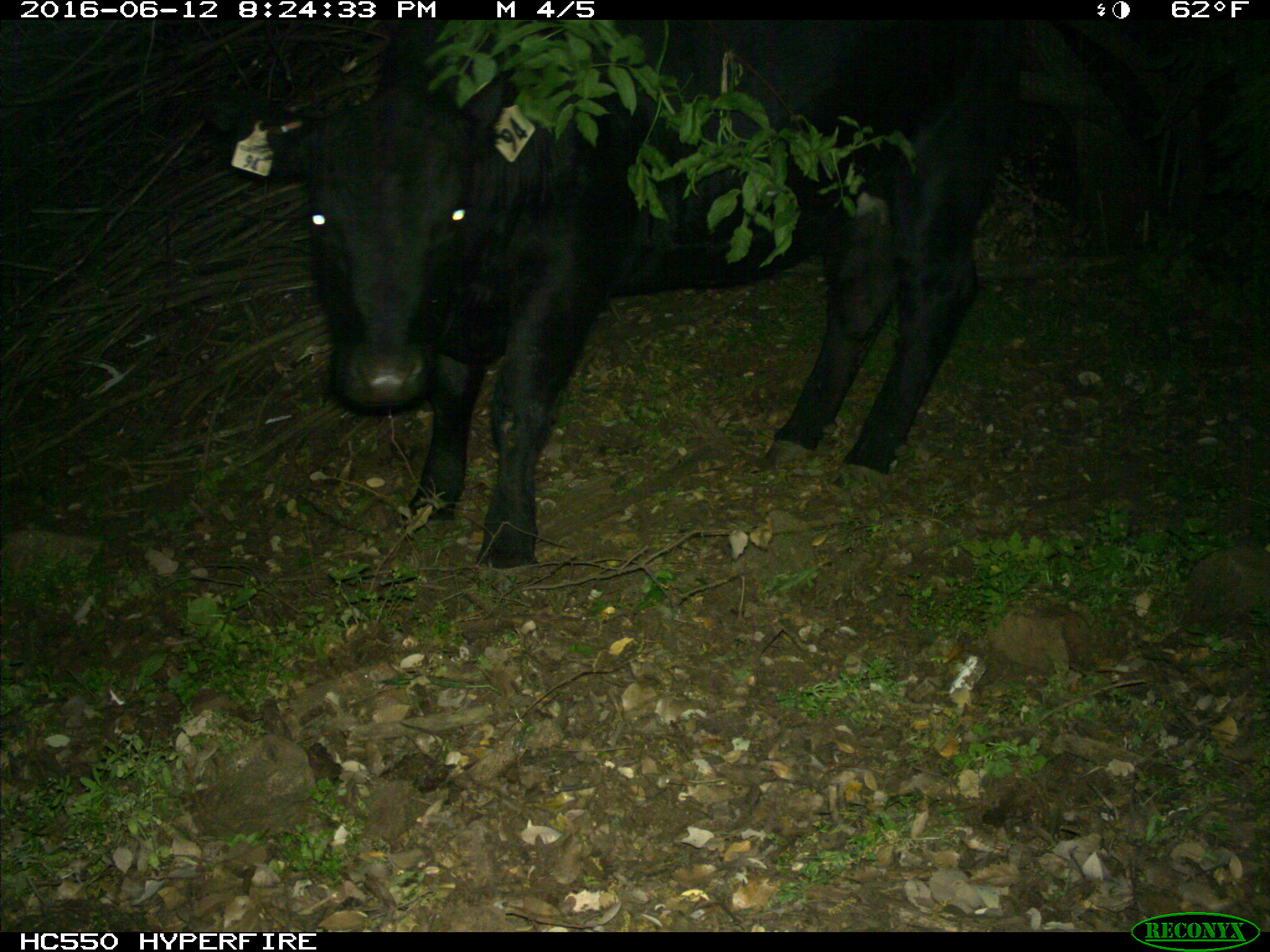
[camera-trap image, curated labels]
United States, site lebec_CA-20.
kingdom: Animalia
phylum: Chordata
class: Mammalia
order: Artiodactyla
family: Bovidae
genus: Bos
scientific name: Bos taurus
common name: domestic cow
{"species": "Bos taurus (domestic cow)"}